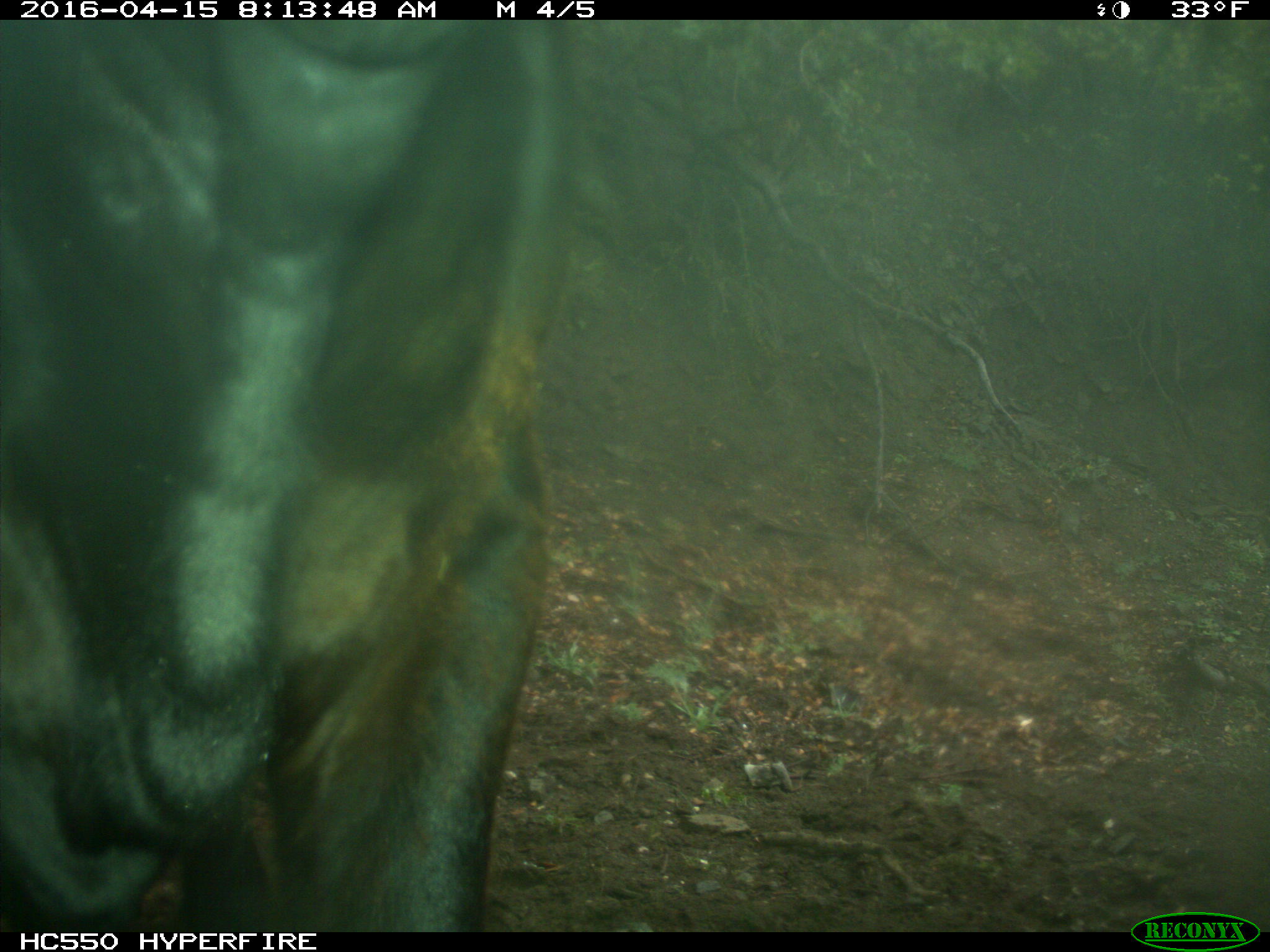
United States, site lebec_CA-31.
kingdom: Animalia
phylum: Chordata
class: Mammalia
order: Artiodactyla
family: Bovidae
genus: Bos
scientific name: Bos taurus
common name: domestic cow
Bos taurus (domestic cow).